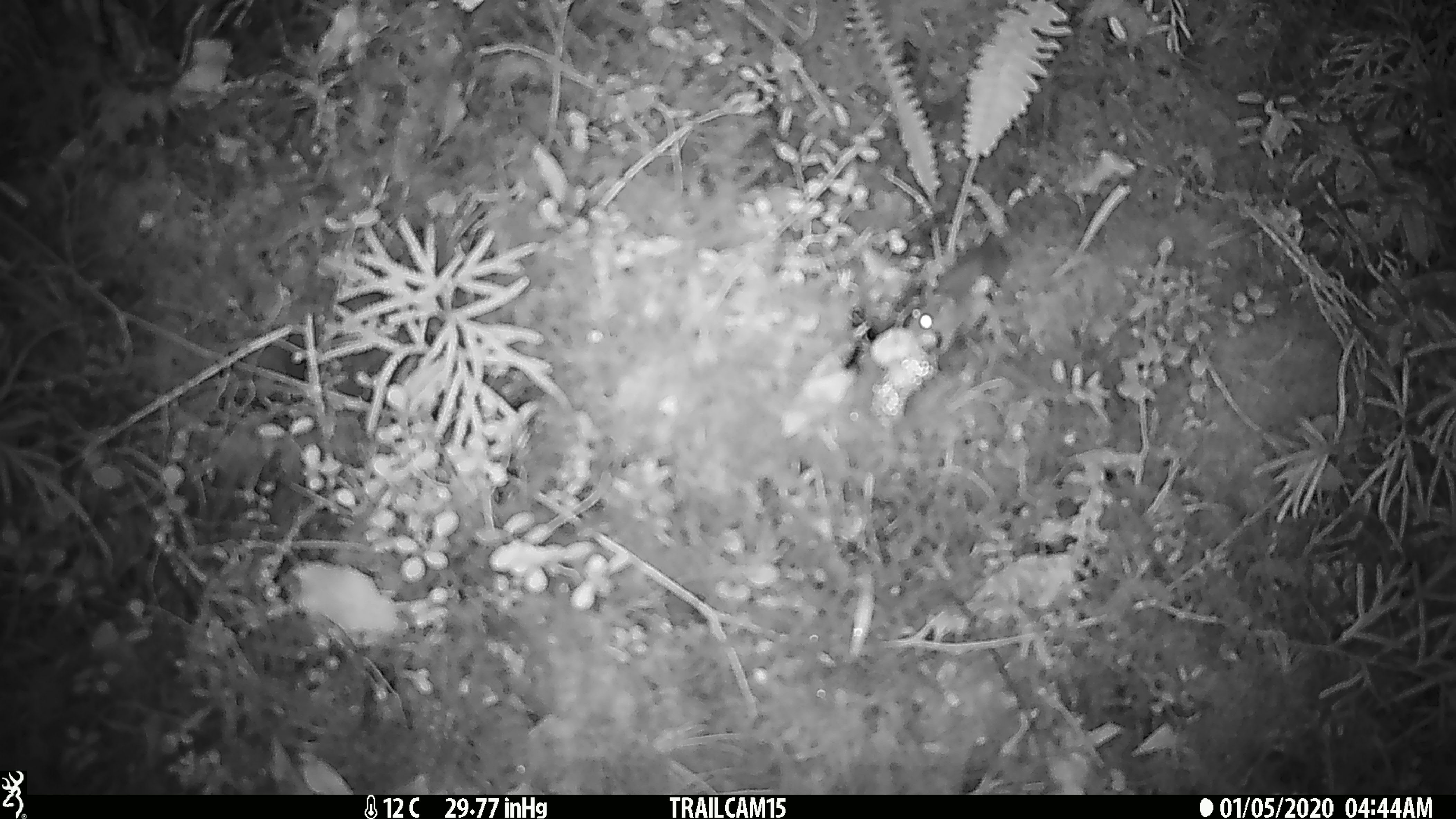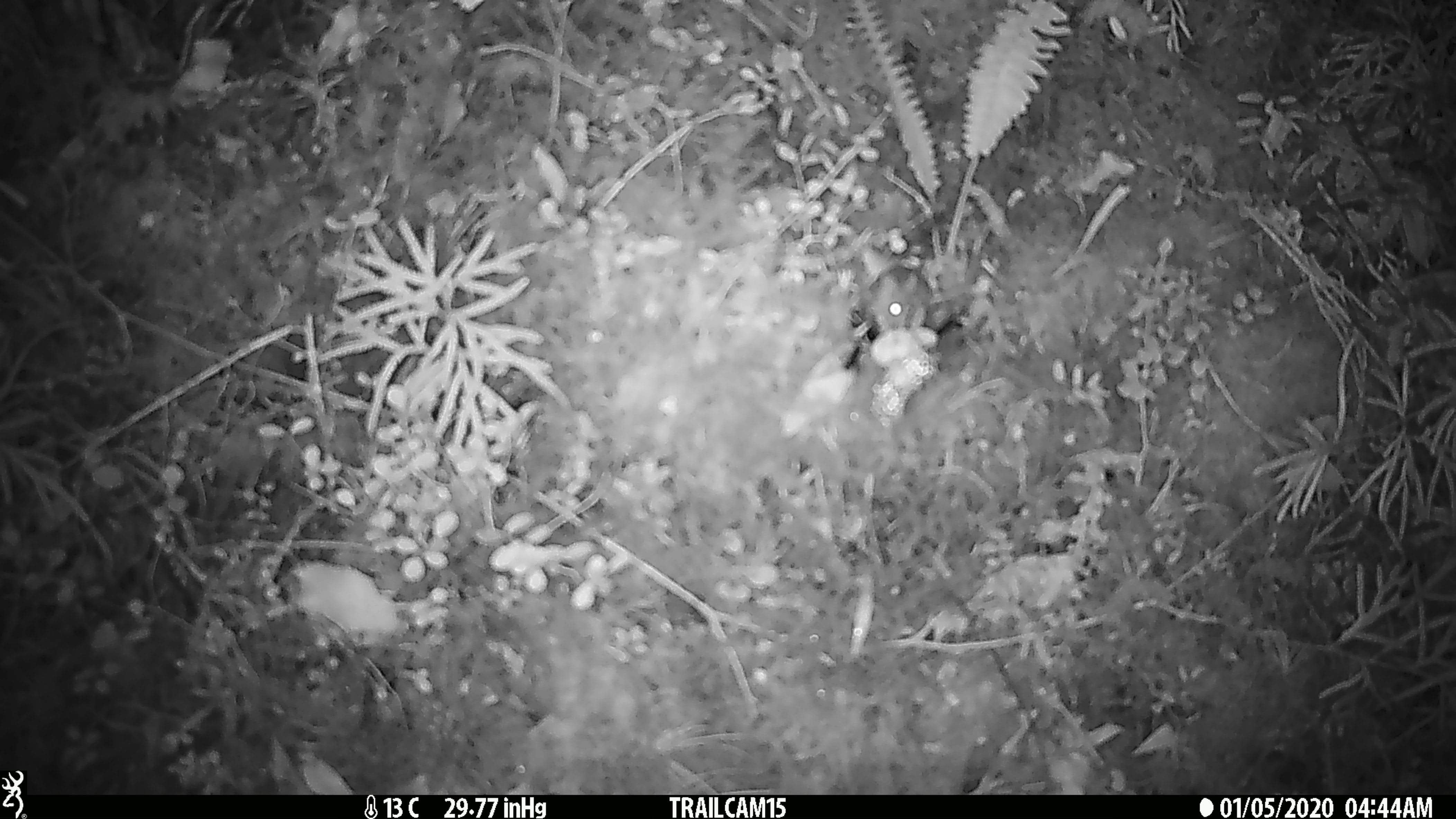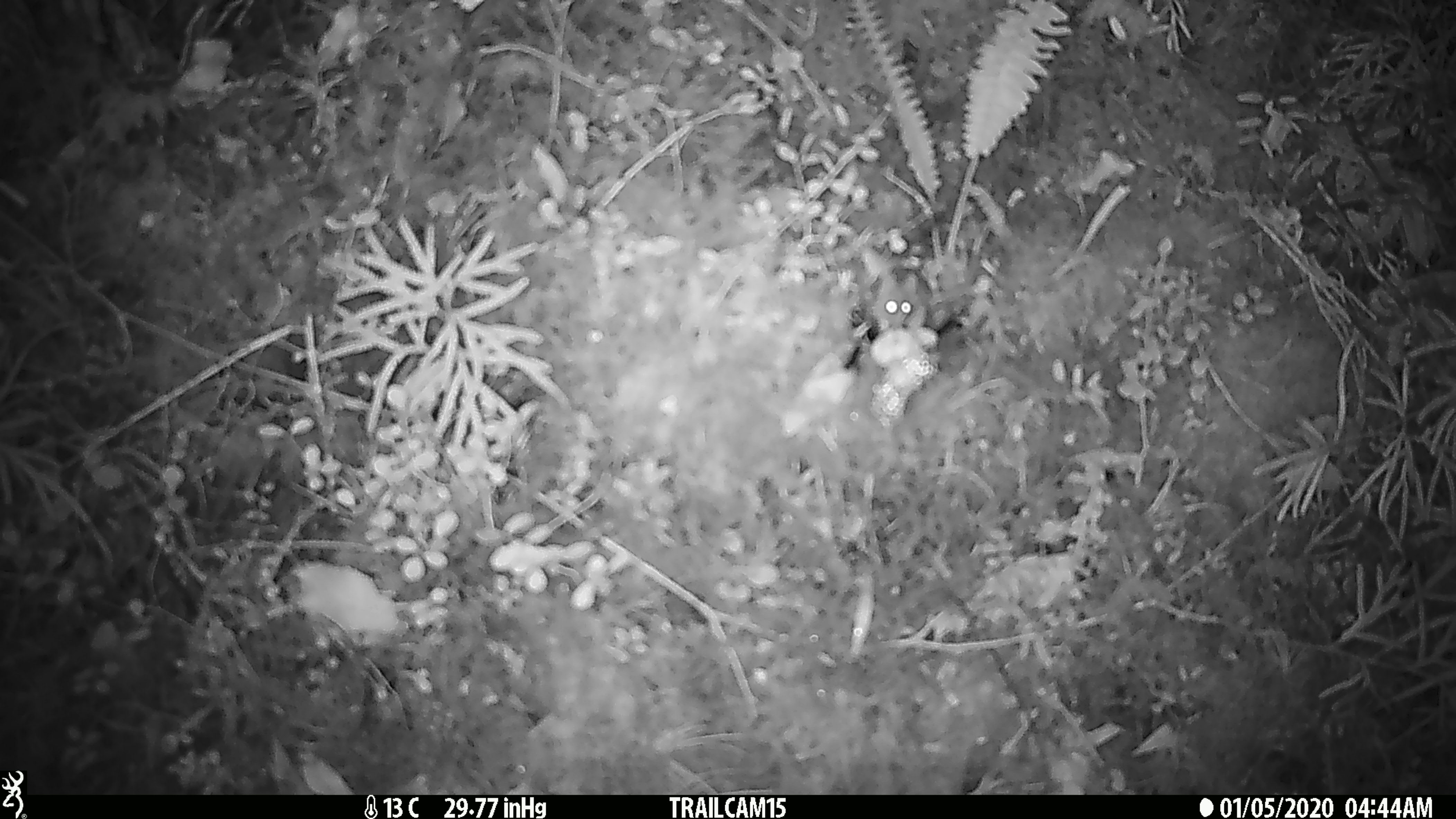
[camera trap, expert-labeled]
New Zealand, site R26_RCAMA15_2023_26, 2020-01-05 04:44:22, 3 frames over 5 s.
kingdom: Animalia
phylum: Chordata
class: Mammalia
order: Rodentia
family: Muridae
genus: Mus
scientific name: Mus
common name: mouse